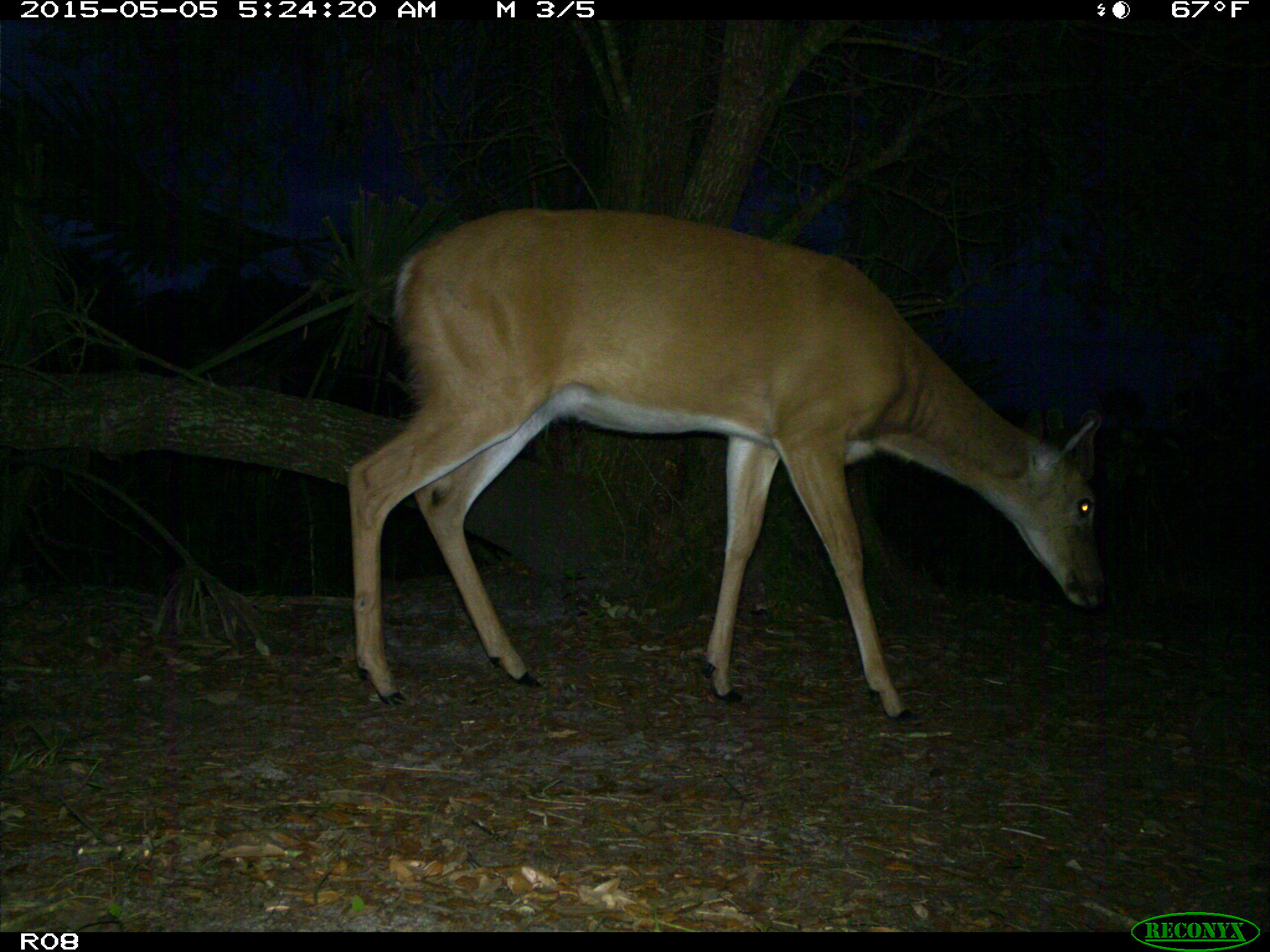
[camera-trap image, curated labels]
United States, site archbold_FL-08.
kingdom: Animalia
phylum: Chordata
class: Mammalia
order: Artiodactyla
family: Cervidae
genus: Odocoileus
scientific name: Odocoileus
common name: deer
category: unidentified deer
Unidentified deer (deer) (Odocoileus).